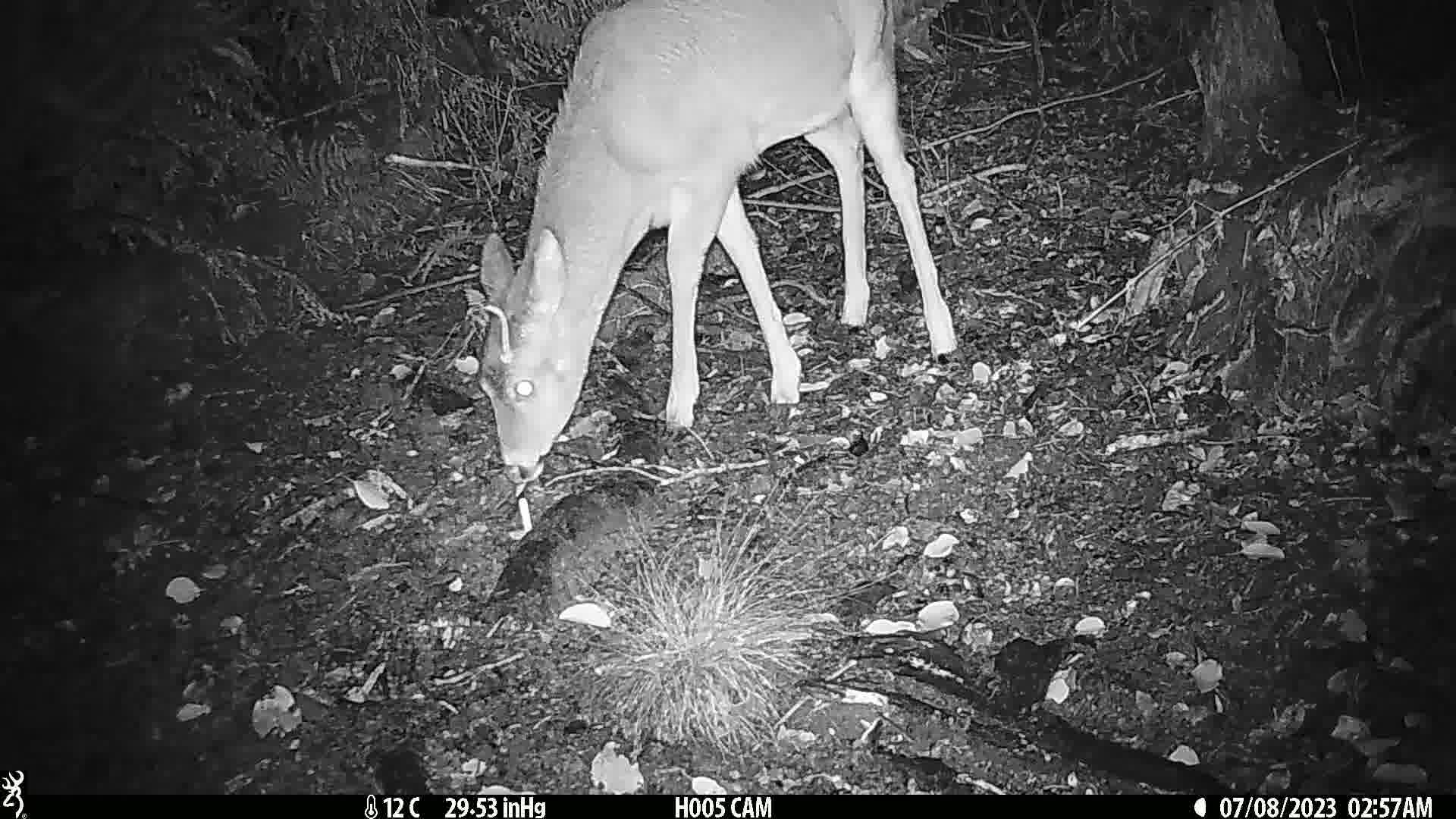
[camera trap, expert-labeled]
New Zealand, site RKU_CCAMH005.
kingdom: Animalia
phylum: Chordata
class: Mammalia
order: Artiodactyla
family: Cervidae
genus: Odocoileus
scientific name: Odocoileus virginianus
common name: white-tailed deer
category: white tailed deer